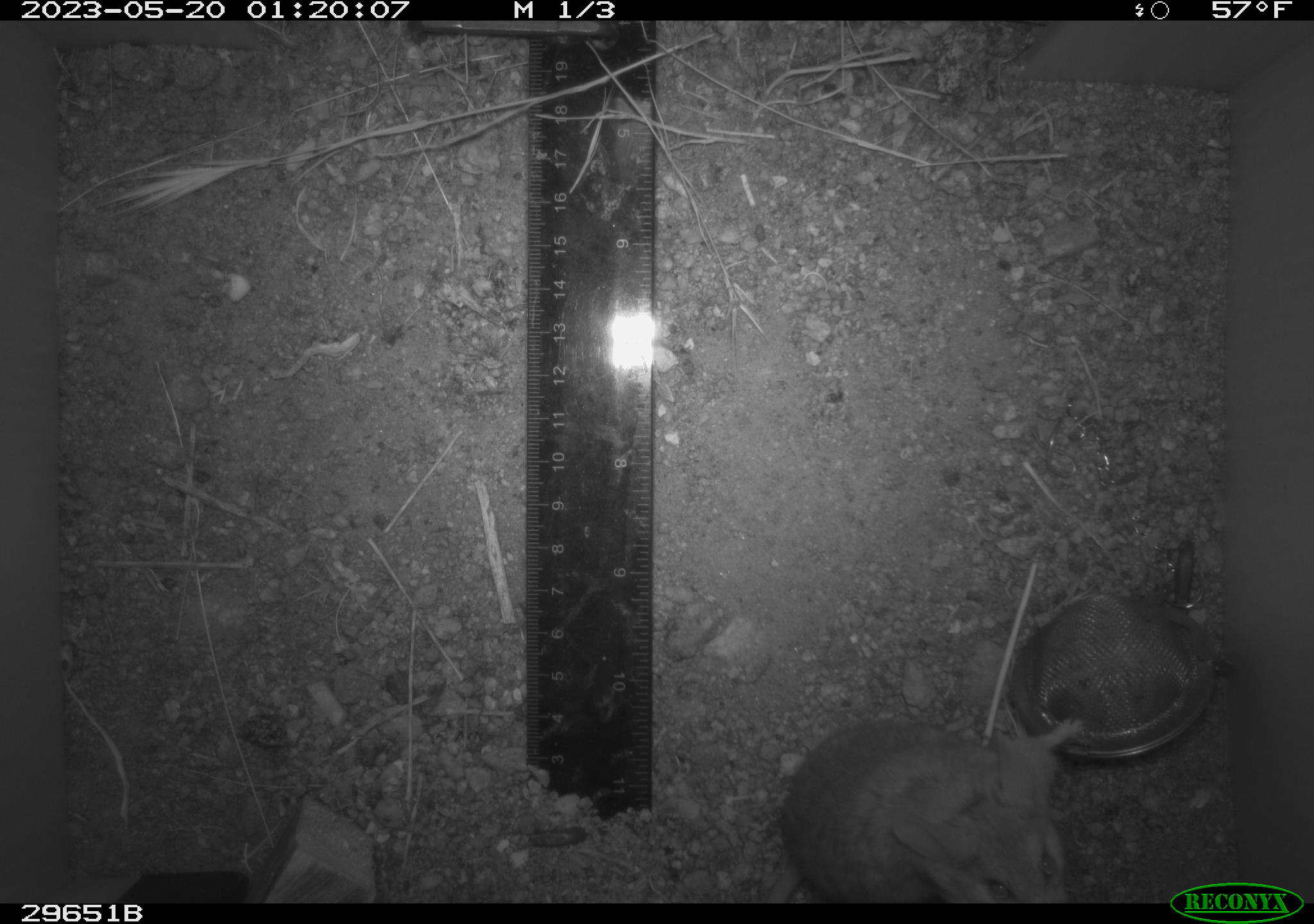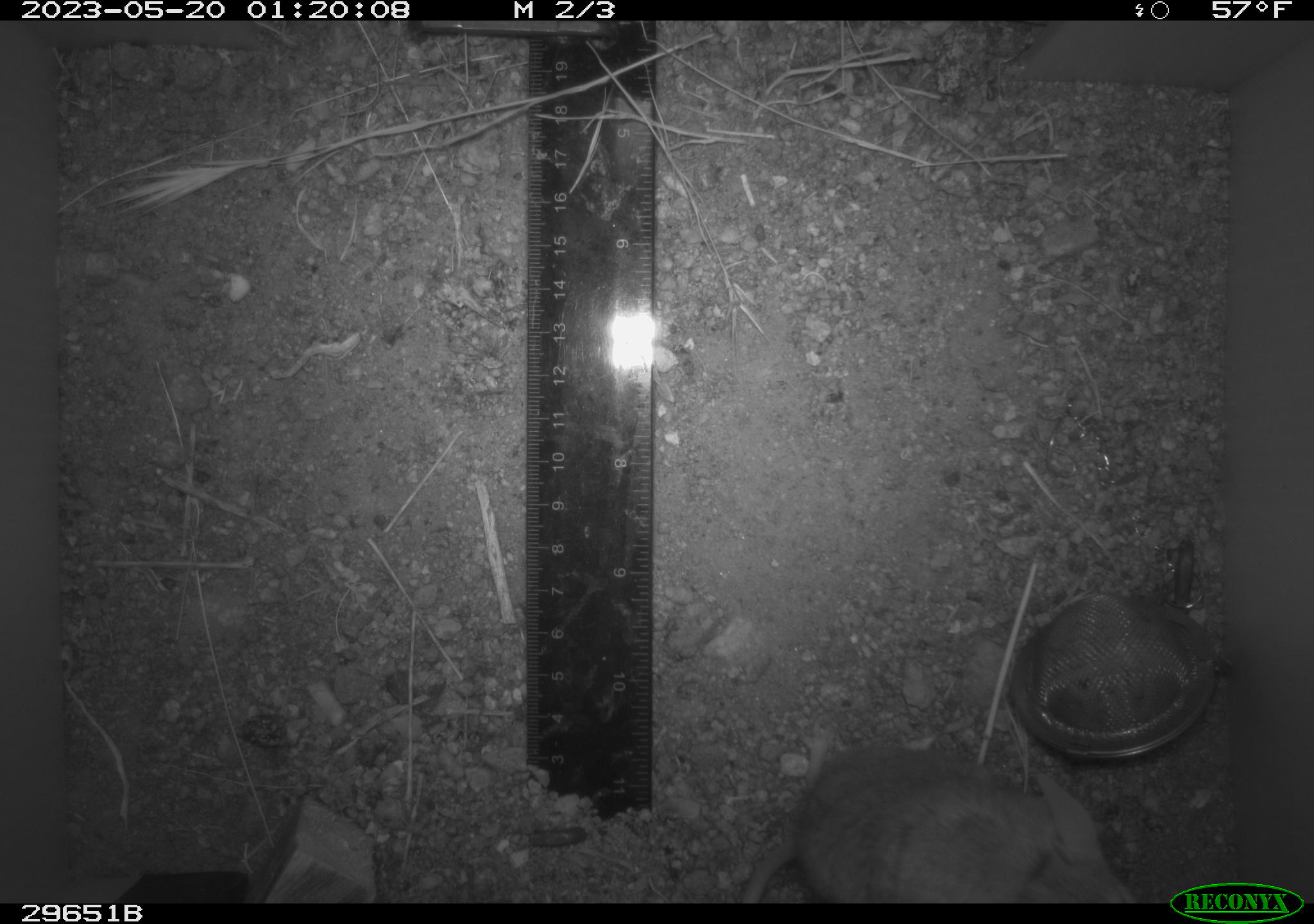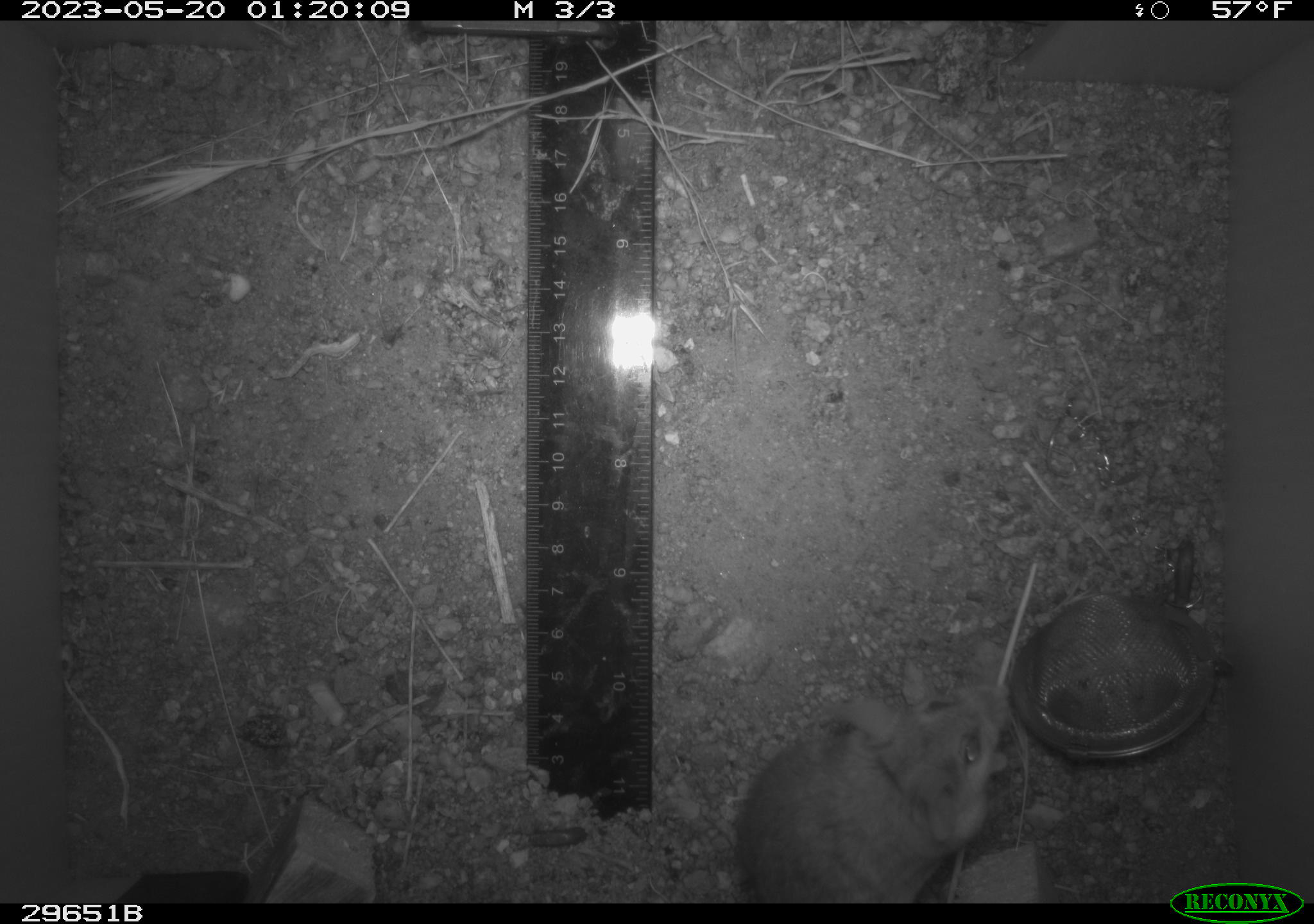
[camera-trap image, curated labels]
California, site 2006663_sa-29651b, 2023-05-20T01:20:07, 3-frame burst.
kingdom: Animalia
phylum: Chordata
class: Mammalia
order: Rodentia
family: Cricetidae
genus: Peromyscus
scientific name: Peromyscus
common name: deer mice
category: peromyscus species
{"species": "peromyscus species (deer mice) (Peromyscus)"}